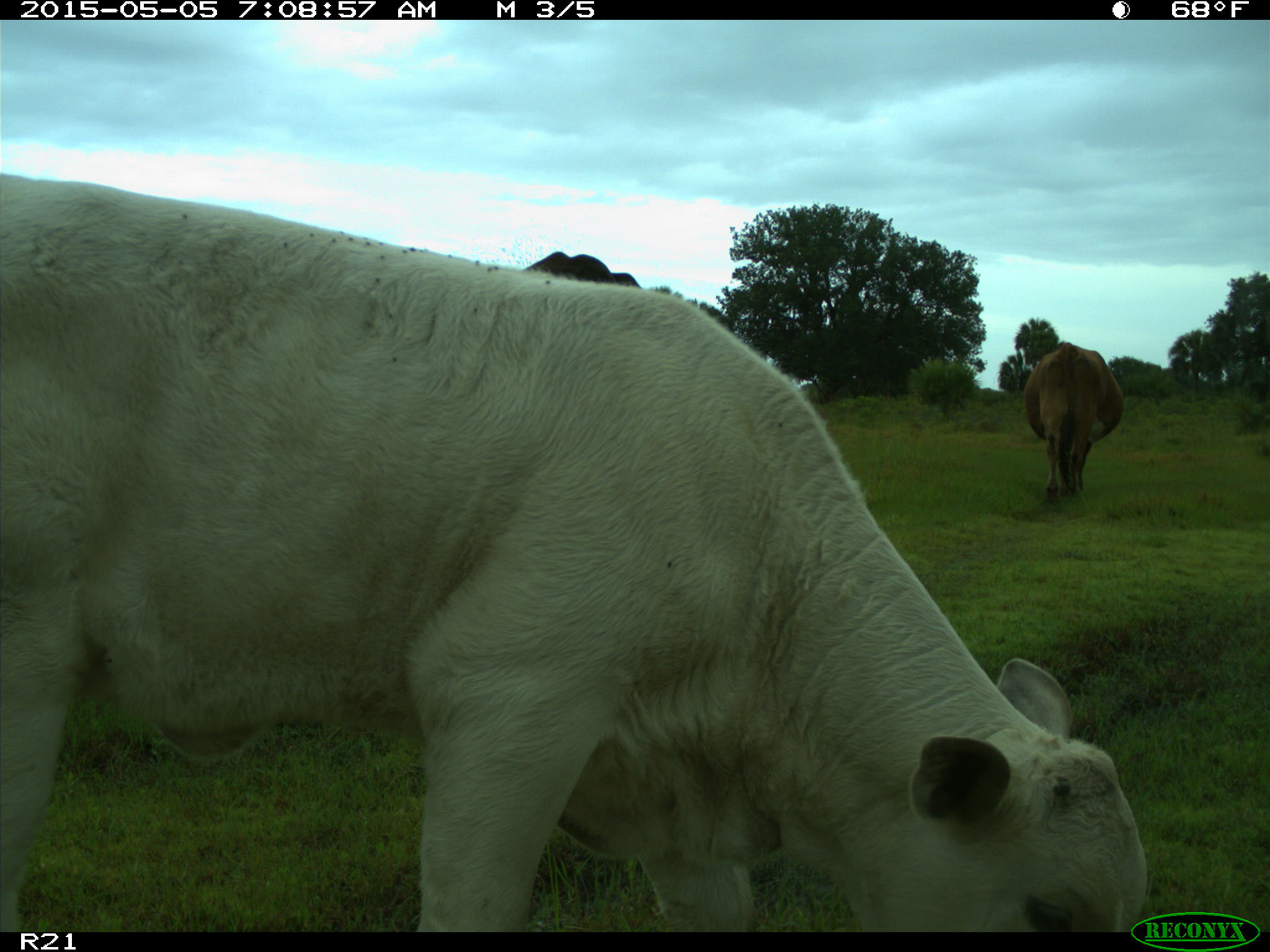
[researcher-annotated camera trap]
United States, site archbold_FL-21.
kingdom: Animalia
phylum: Chordata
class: Mammalia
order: Artiodactyla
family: Bovidae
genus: Bos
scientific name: Bos taurus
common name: domestic cow